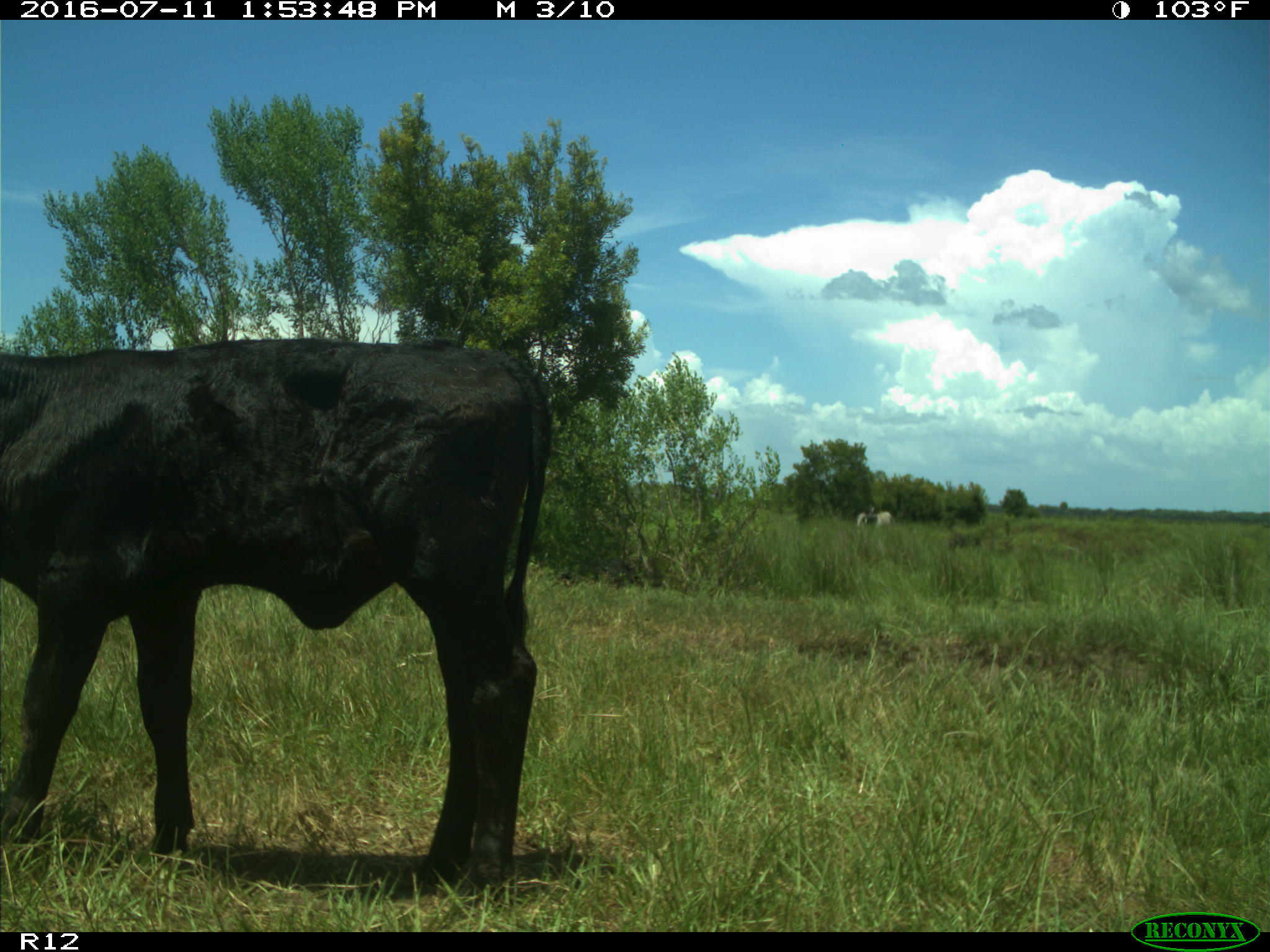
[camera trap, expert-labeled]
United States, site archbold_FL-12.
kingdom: Animalia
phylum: Chordata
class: Mammalia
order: Artiodactyla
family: Bovidae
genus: Bos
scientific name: Bos taurus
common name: domestic cow